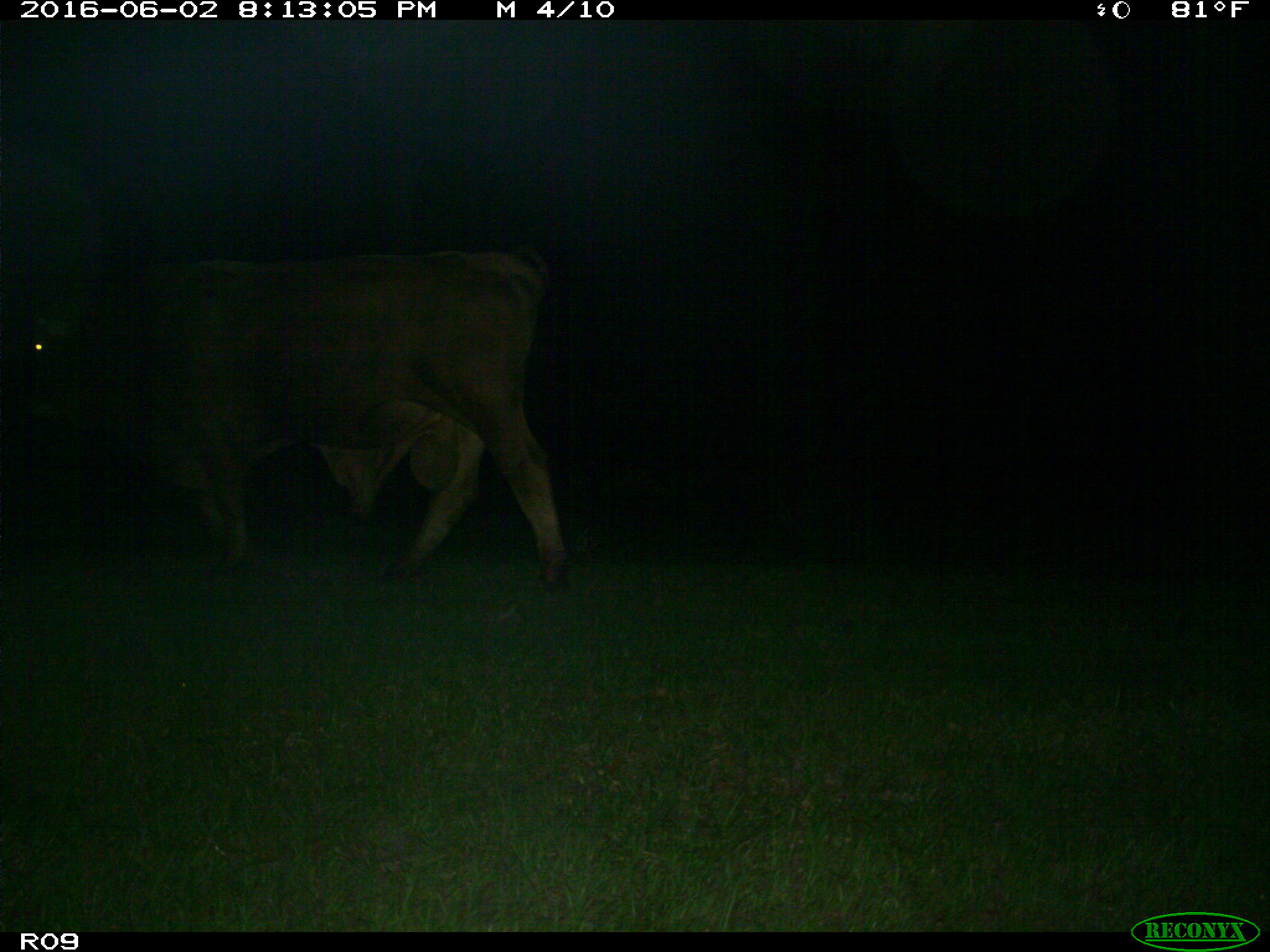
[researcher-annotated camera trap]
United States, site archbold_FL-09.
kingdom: Animalia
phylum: Chordata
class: Mammalia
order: Artiodactyla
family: Bovidae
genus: Bos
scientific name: Bos taurus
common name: domestic cow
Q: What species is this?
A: Bos taurus (domestic cow).